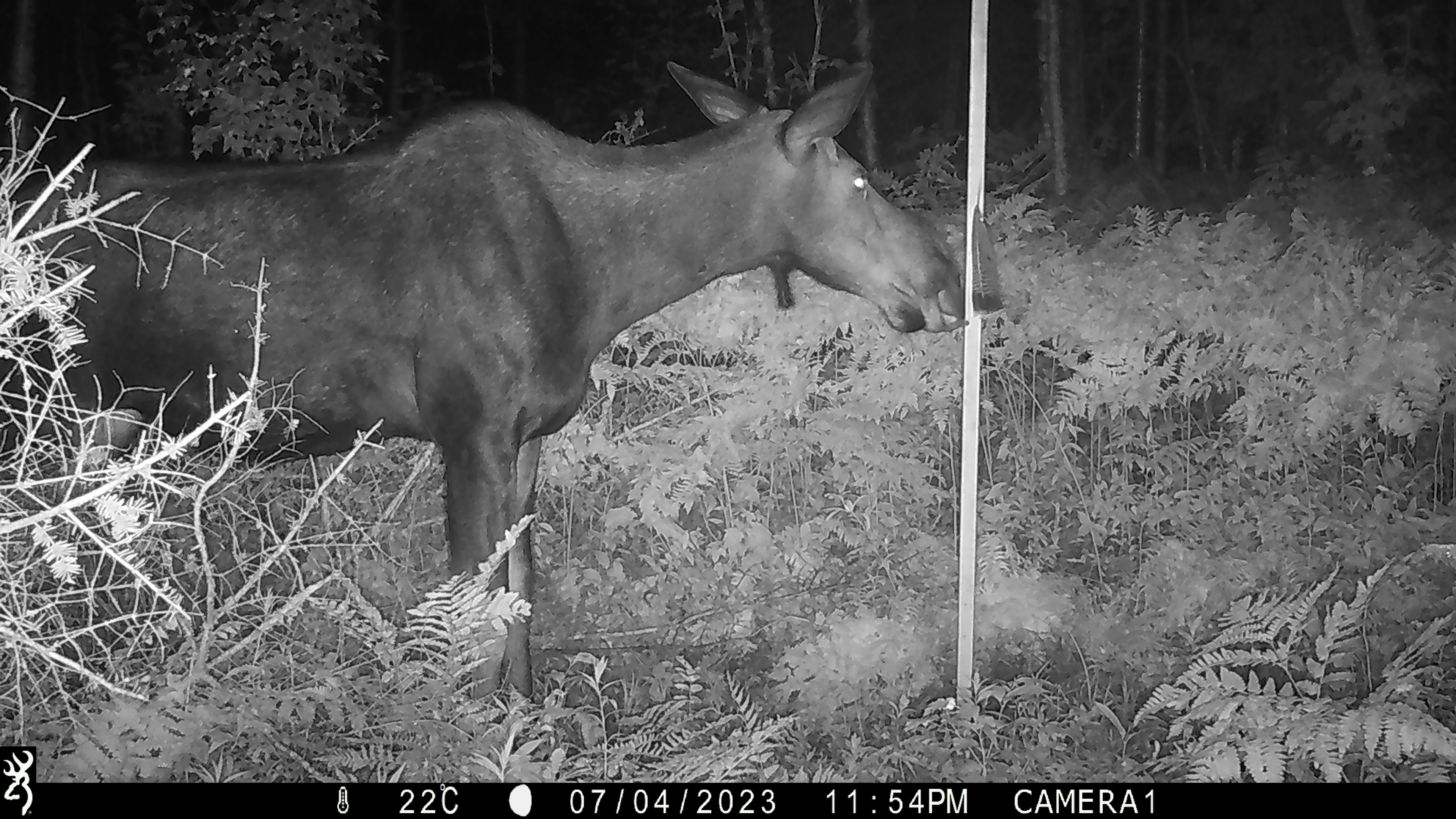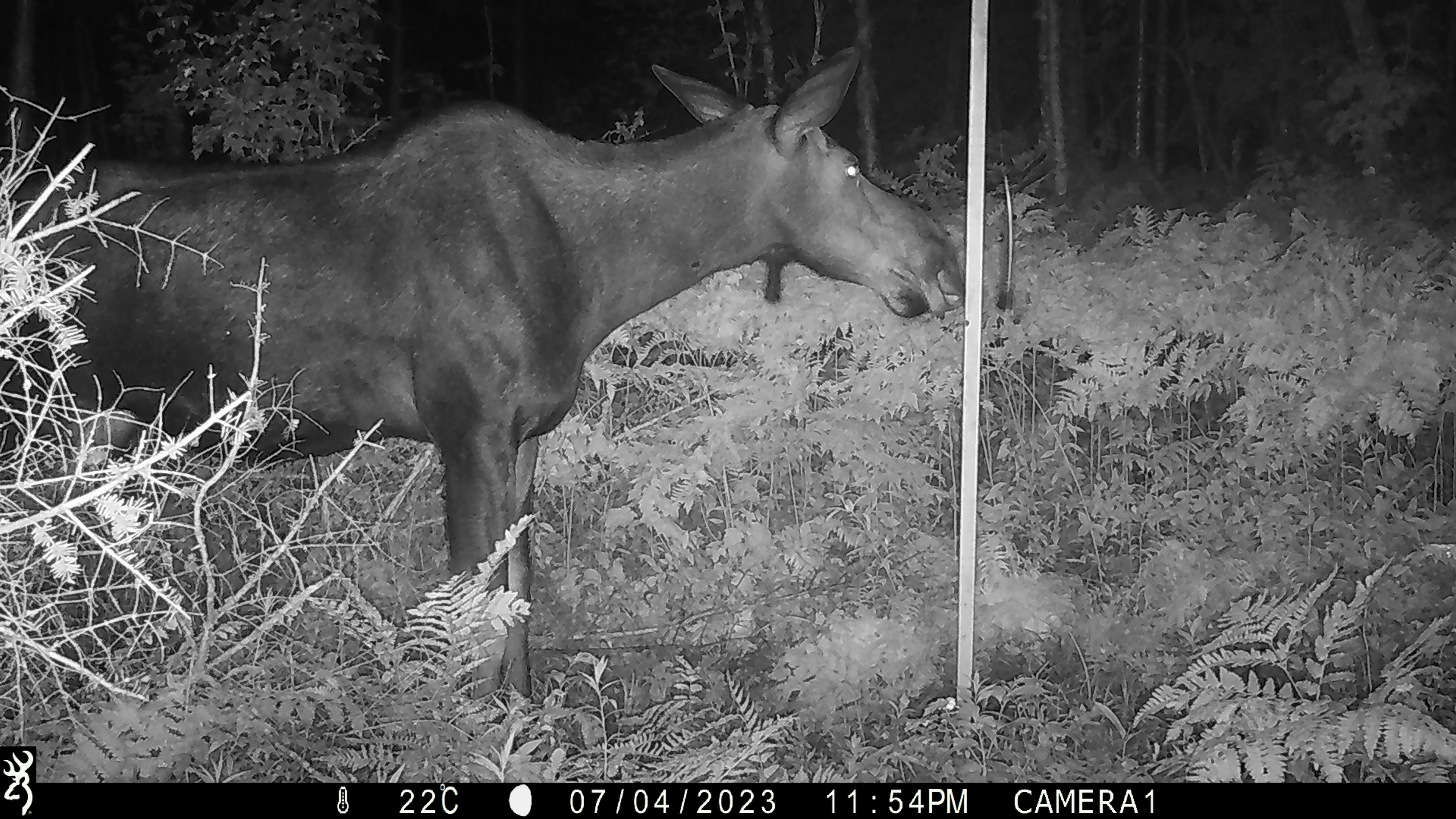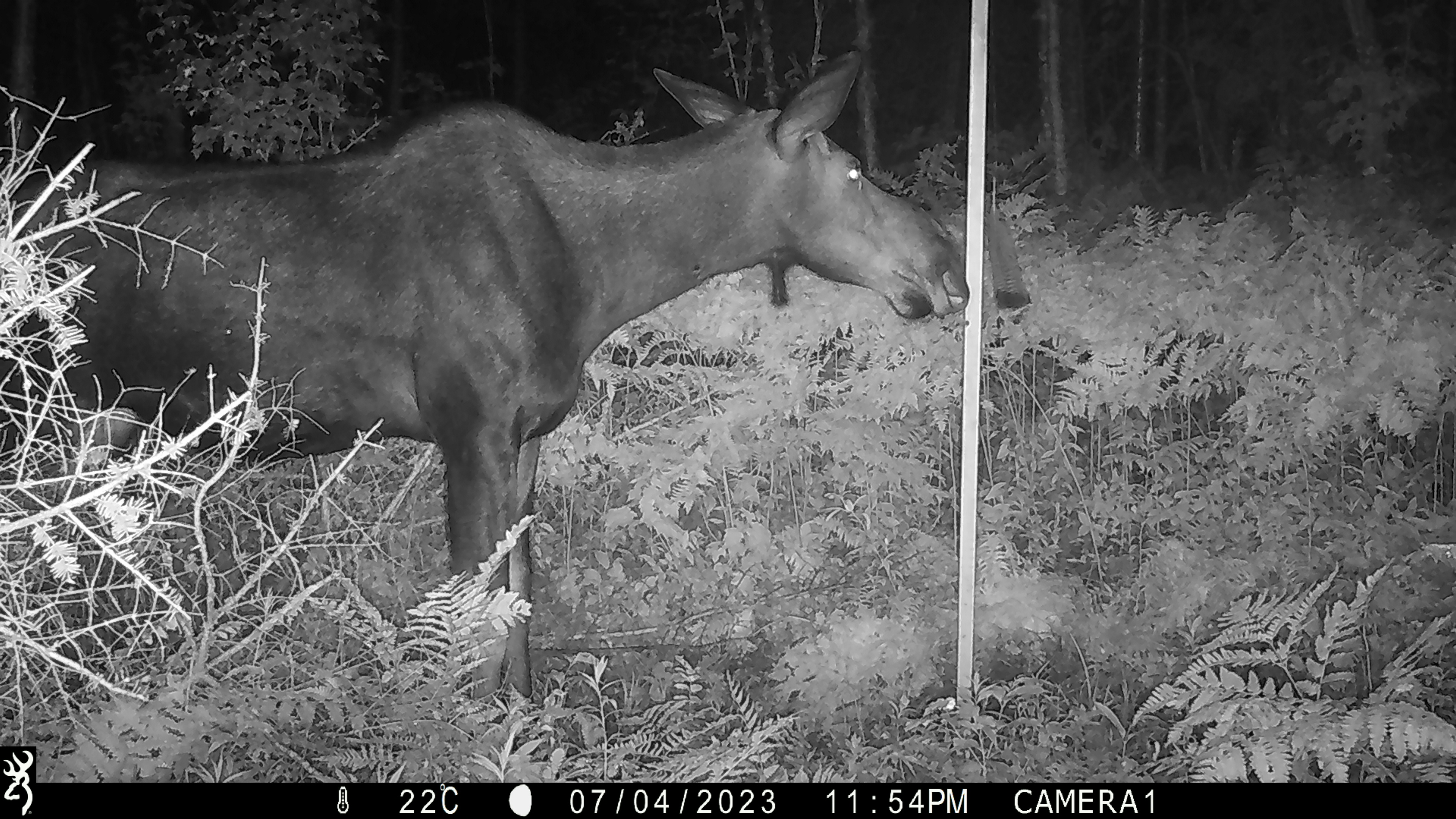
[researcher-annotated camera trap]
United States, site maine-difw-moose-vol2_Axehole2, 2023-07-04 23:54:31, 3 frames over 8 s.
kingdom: Animalia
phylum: Chordata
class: Mammalia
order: Artiodactyla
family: Cervidae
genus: Alces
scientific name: Alces alces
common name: moose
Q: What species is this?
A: Moose (Alces alces).